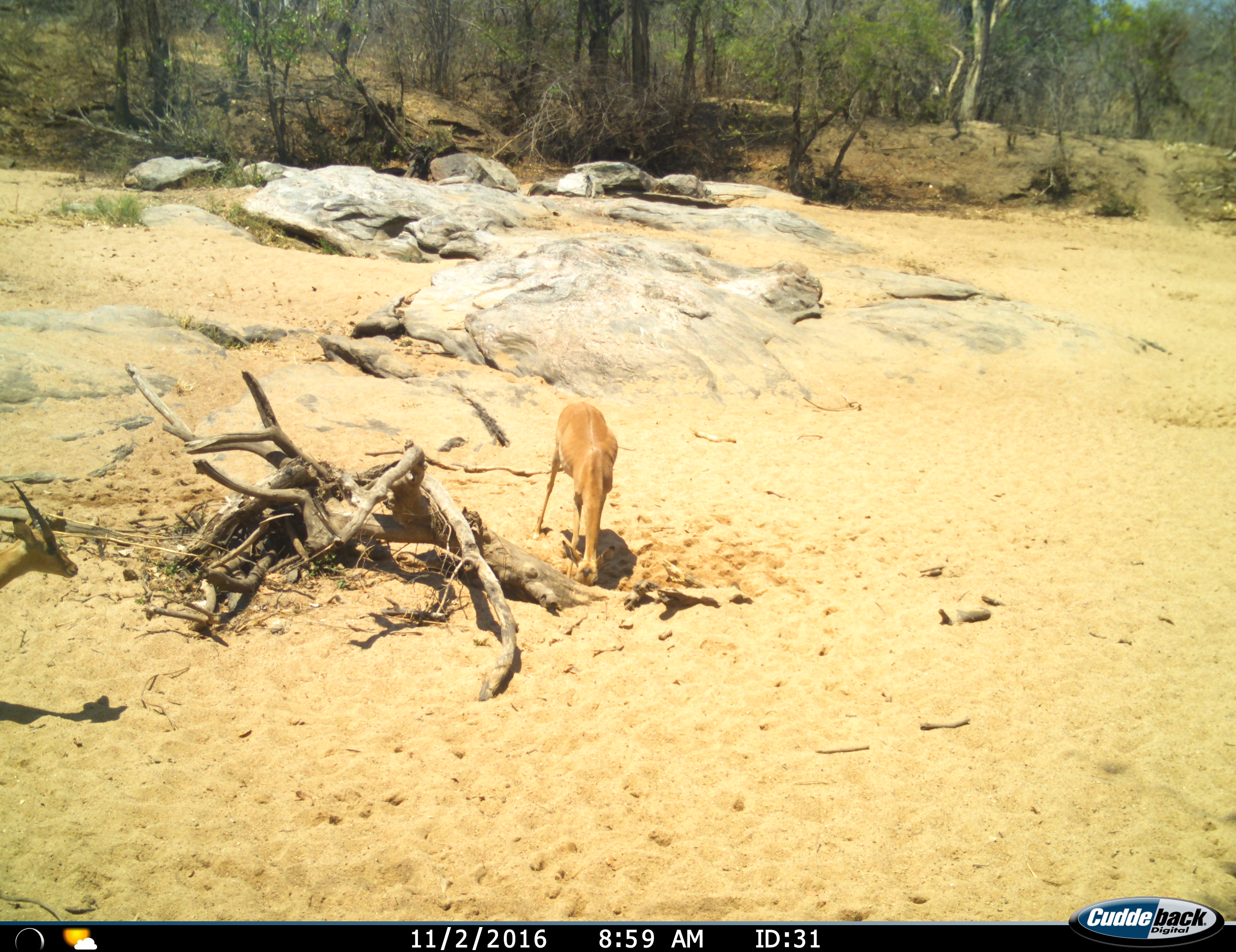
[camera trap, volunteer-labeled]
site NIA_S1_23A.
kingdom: Animalia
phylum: Chordata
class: Mammalia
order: Artiodactyla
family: Bovidae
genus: Aepyceros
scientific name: Aepyceros melampus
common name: impala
Impala (Aepyceros melampus), count 2. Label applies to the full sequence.